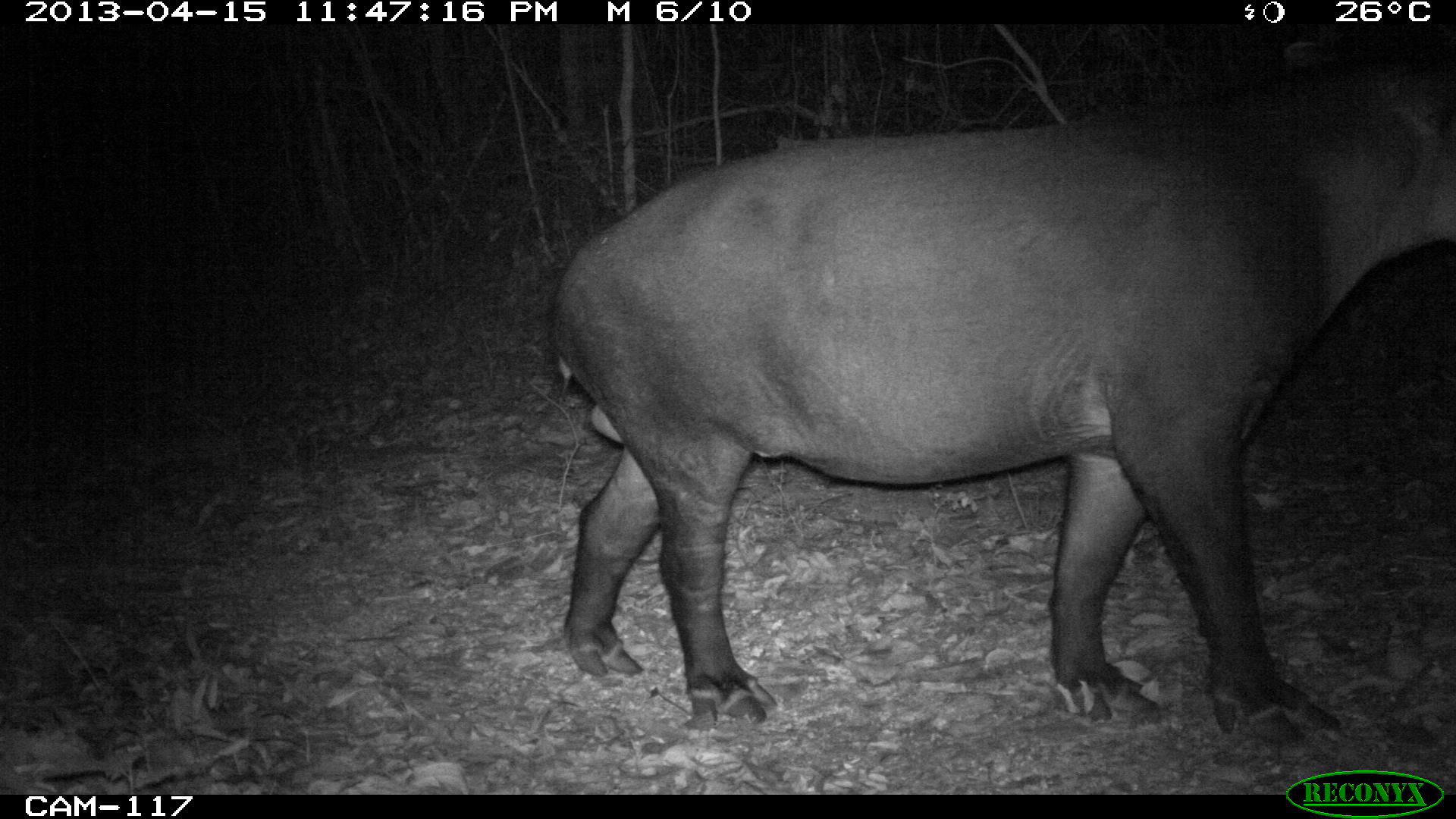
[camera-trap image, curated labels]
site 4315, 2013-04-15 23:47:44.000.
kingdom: Animalia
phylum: Chordata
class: Mammalia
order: Perissodactyla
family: Tapiridae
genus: Tapirus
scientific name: Tapirus bairdii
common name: baird's tapir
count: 1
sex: male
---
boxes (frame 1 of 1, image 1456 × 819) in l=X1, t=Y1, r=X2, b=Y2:
tapirus bairdii: l=548, t=36, r=1456, b=746